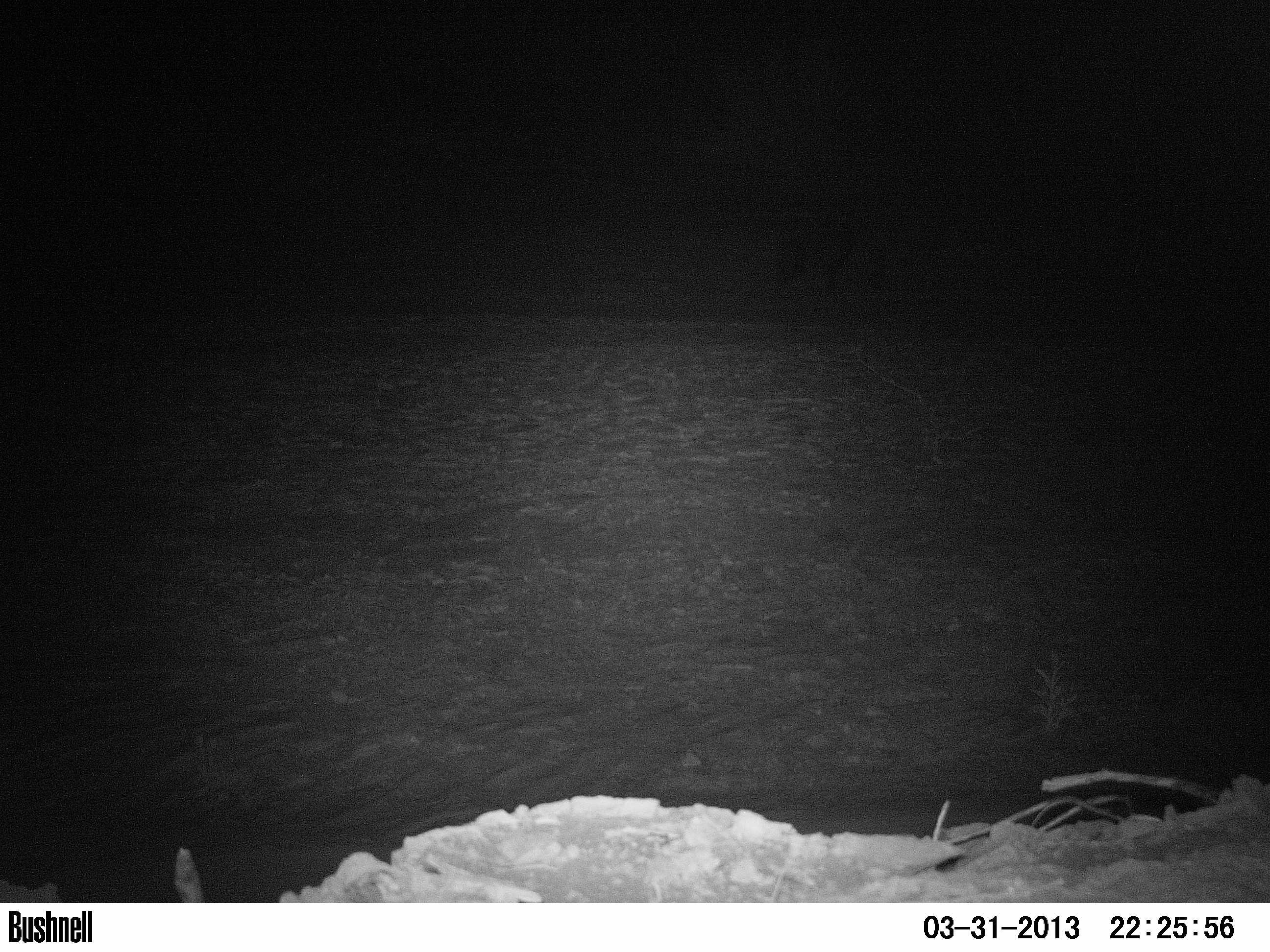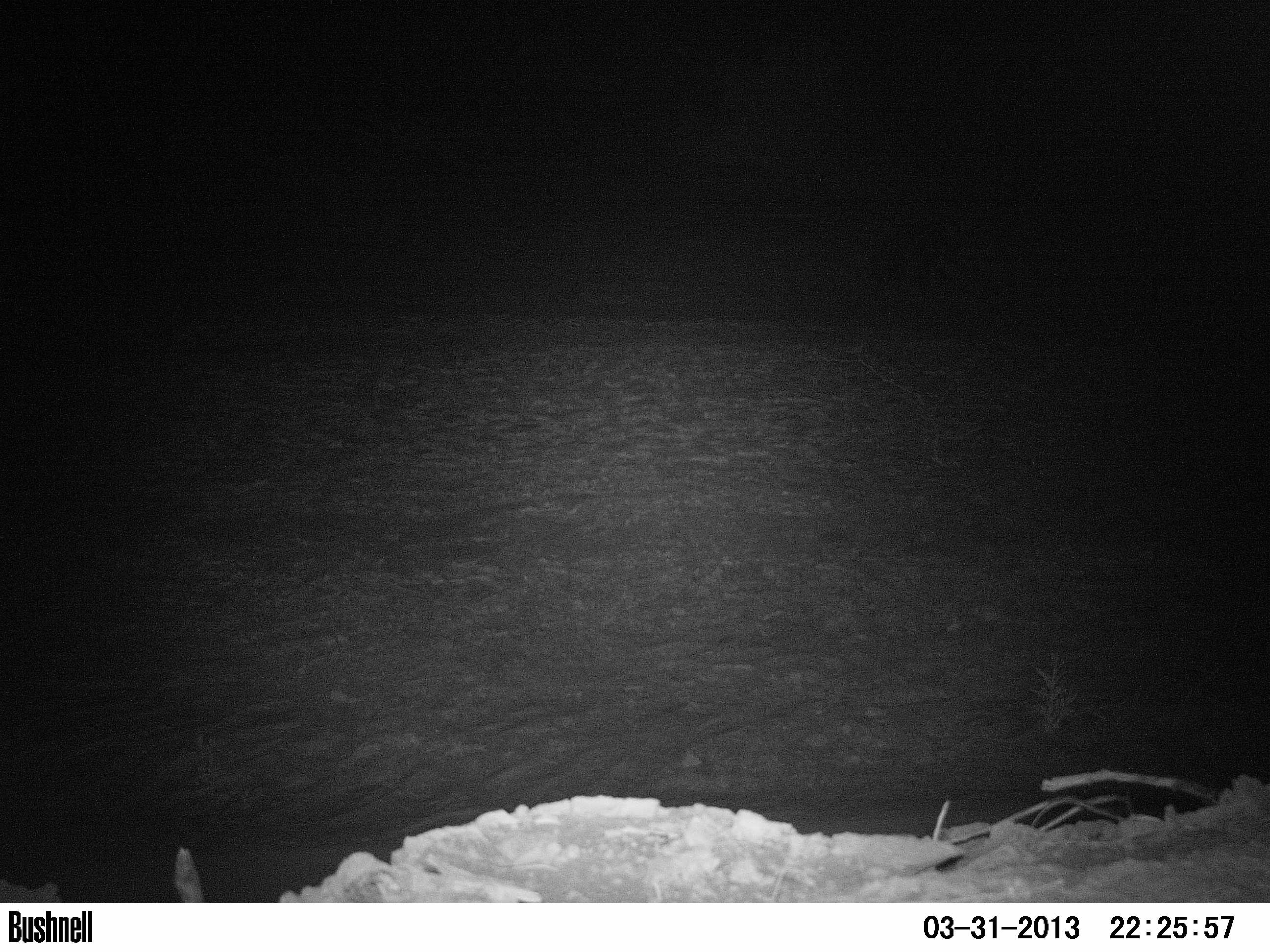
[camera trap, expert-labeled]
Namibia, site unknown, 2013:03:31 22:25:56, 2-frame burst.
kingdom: Animalia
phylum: Chordata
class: Mammalia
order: Carnivora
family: Hyaenidae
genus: Parahyaena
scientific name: Parahyaena brunnea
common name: brown hyena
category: hyaena brunnea